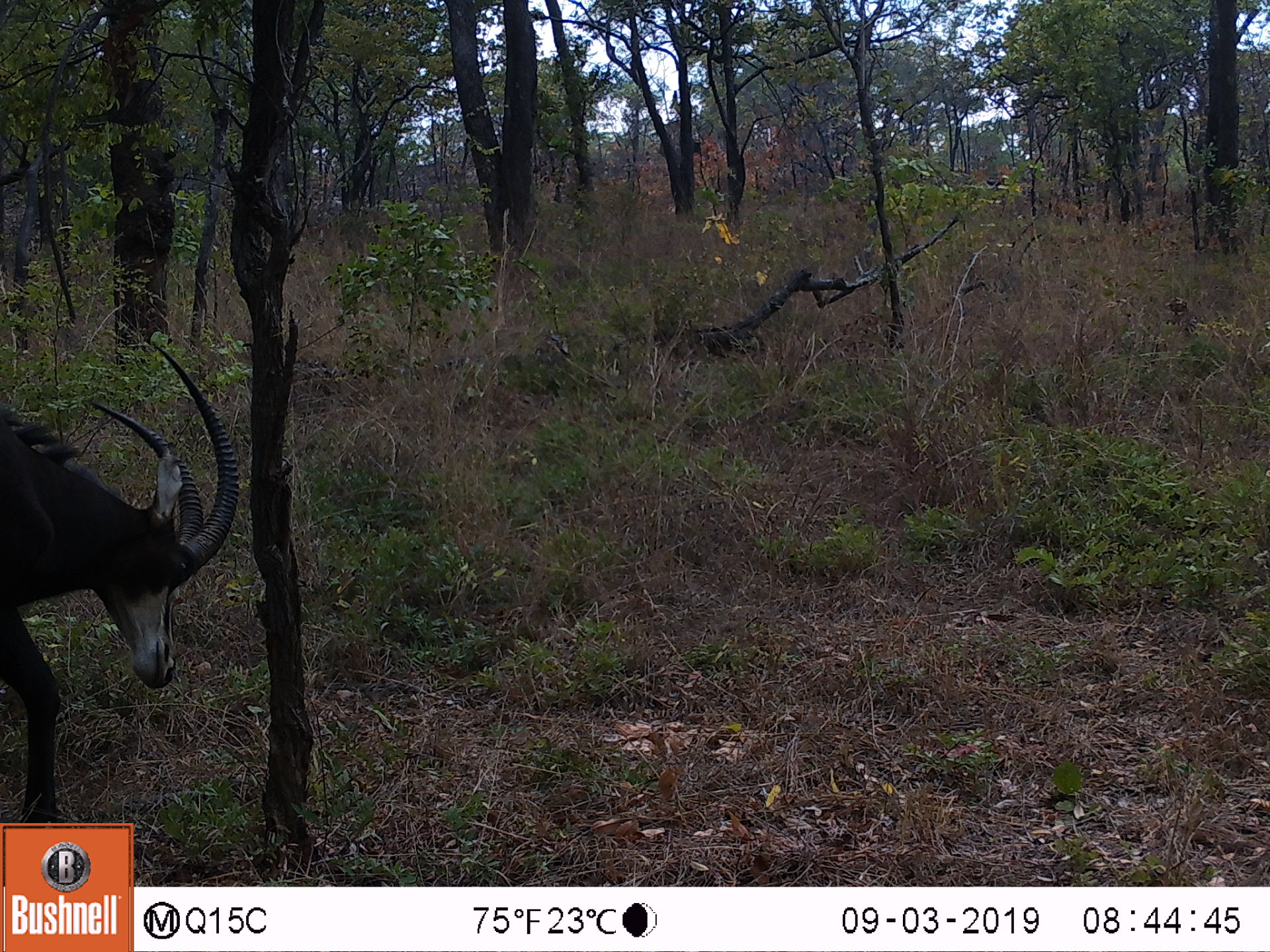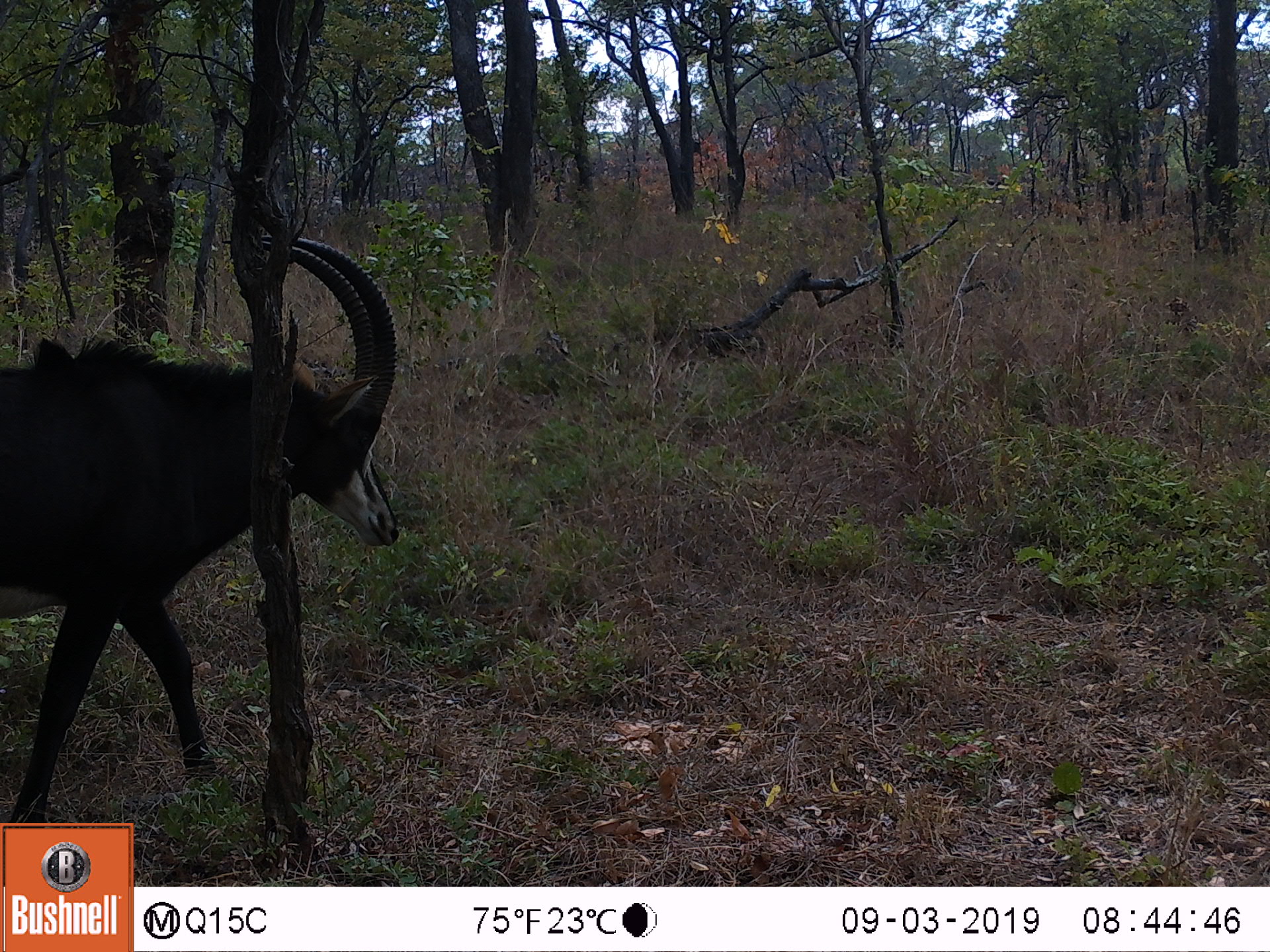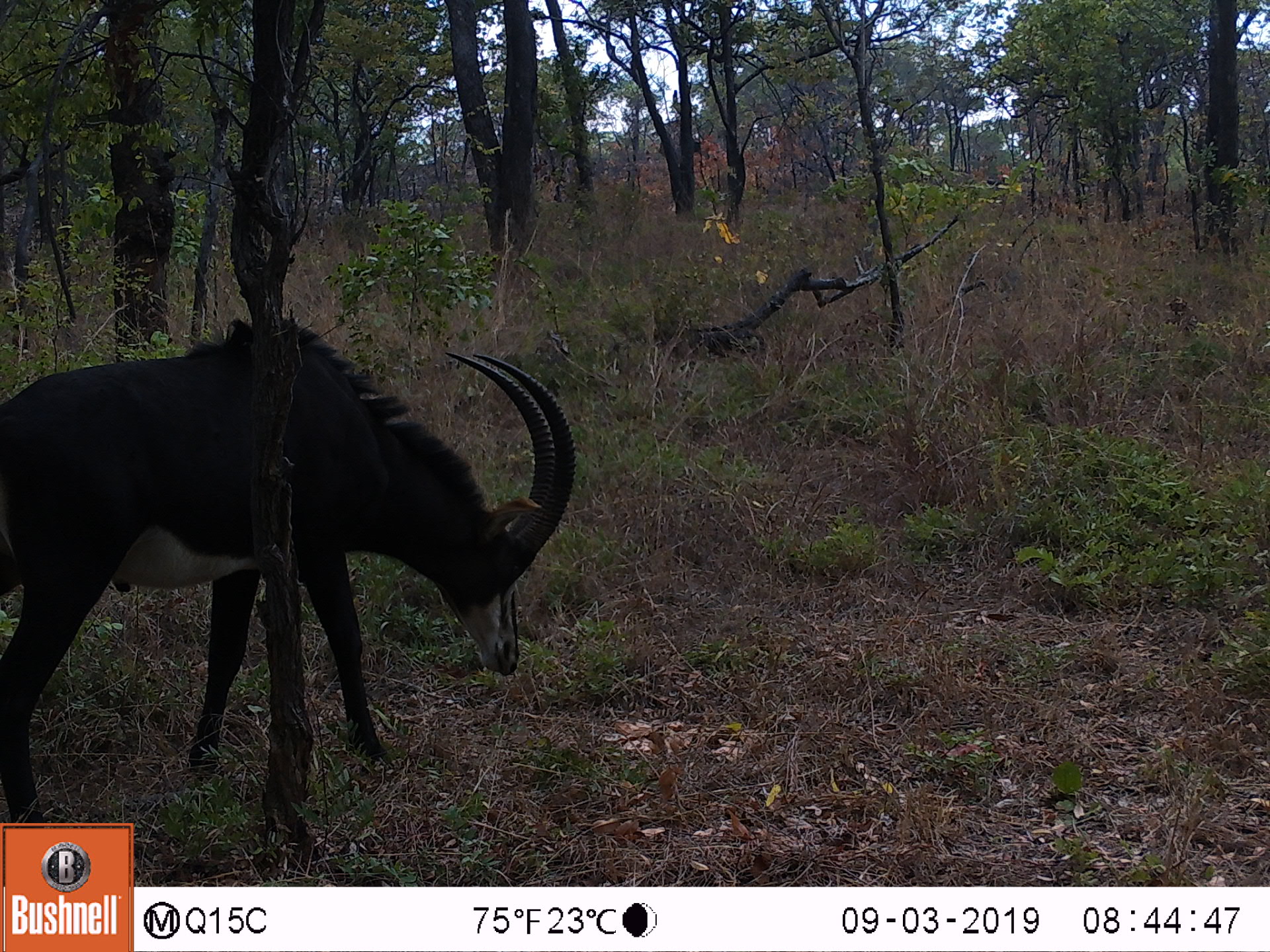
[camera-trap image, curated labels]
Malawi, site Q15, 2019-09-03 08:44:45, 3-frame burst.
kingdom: Animalia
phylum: Chordata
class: Mammalia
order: Artiodactyla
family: Bovidae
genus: Hippotragus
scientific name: Hippotragus niger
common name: sable antelope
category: sable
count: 1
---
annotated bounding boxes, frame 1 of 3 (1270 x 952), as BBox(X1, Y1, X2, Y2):
sable: BBox(5, 335, 238, 819)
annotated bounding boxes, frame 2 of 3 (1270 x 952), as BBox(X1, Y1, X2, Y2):
sable: BBox(7, 232, 401, 818)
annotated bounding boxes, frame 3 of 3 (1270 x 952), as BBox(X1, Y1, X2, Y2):
sable: BBox(3, 316, 575, 819)